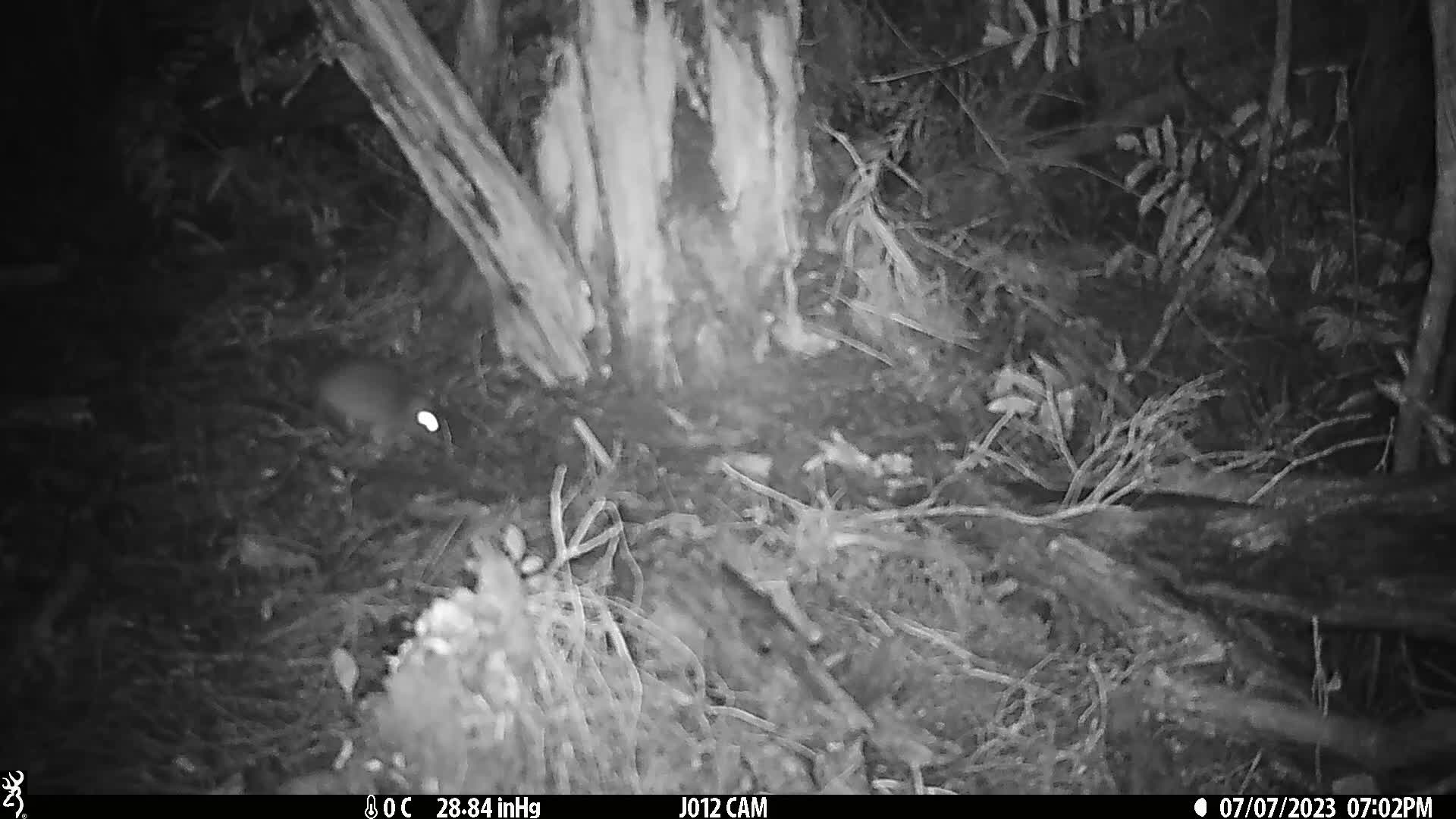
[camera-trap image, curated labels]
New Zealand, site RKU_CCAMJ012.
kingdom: Animalia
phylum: Chordata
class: Mammalia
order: Rodentia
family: Muridae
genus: Rattus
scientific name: Rattus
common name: rat